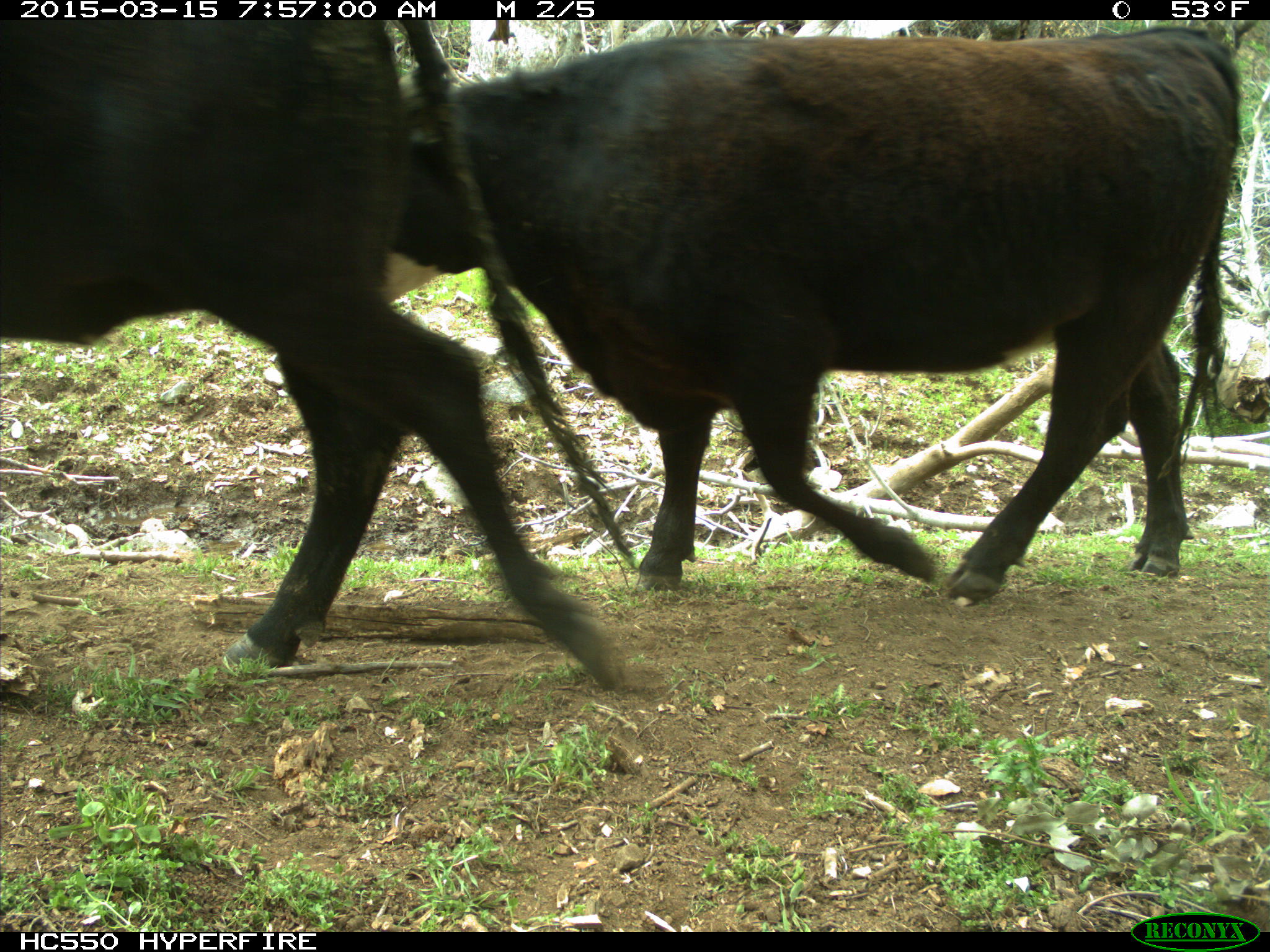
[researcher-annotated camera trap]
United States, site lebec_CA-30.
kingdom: Animalia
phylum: Chordata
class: Mammalia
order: Artiodactyla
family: Bovidae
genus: Bos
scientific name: Bos taurus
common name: domestic cow